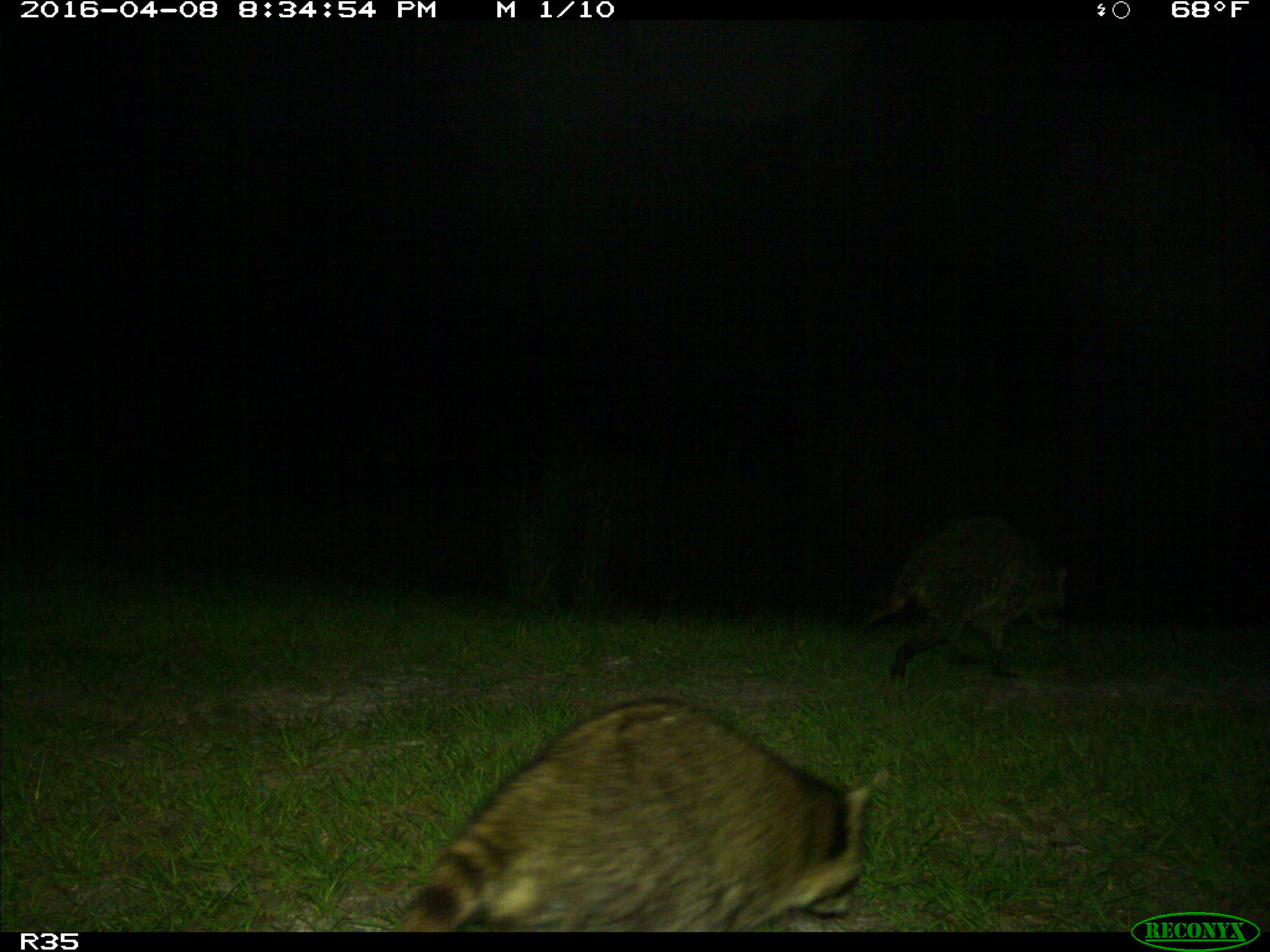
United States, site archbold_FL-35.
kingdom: Animalia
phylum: Chordata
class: Mammalia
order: Carnivora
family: Procyonidae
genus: Procyon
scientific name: Procyon lotor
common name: common raccoon